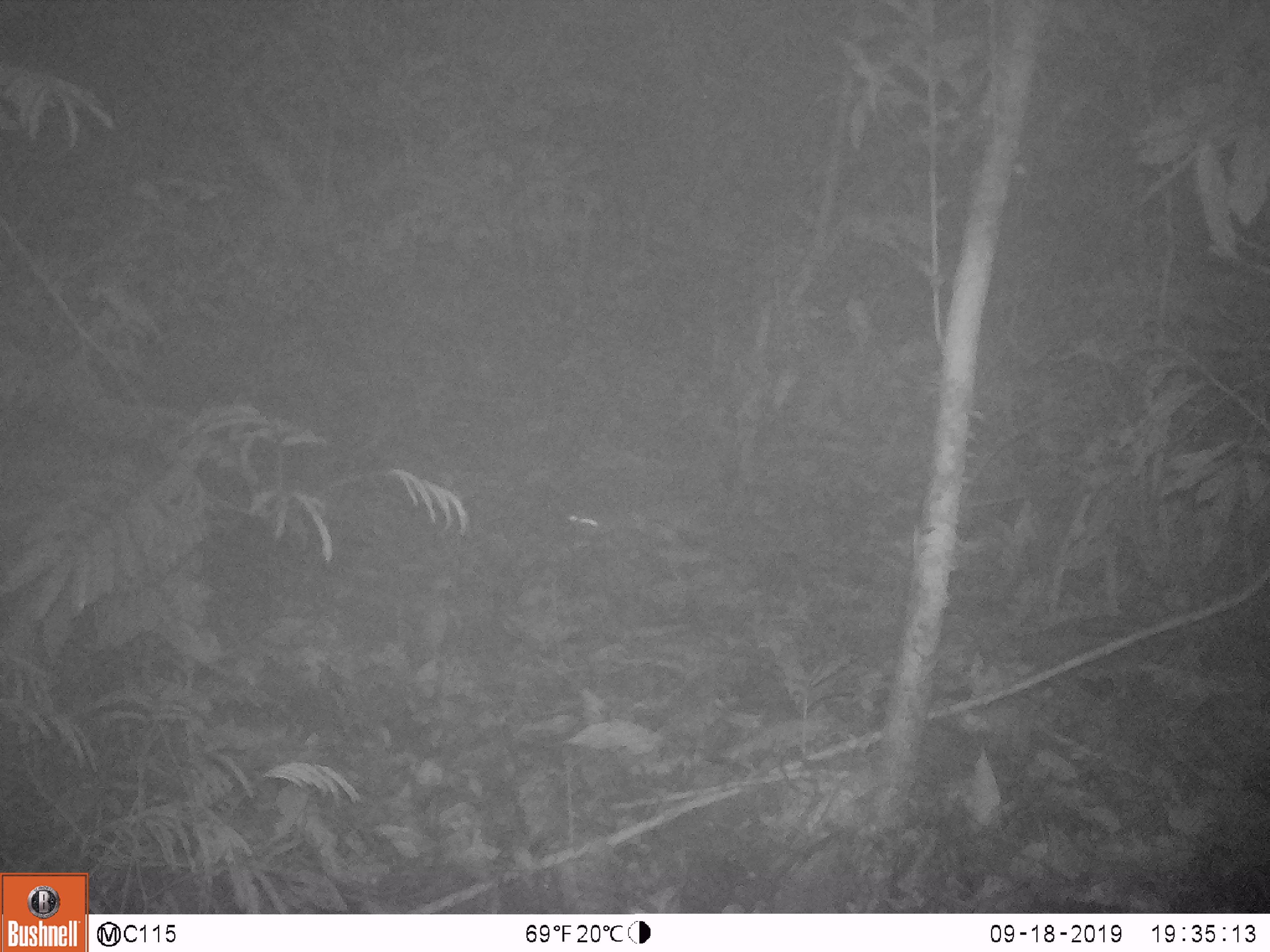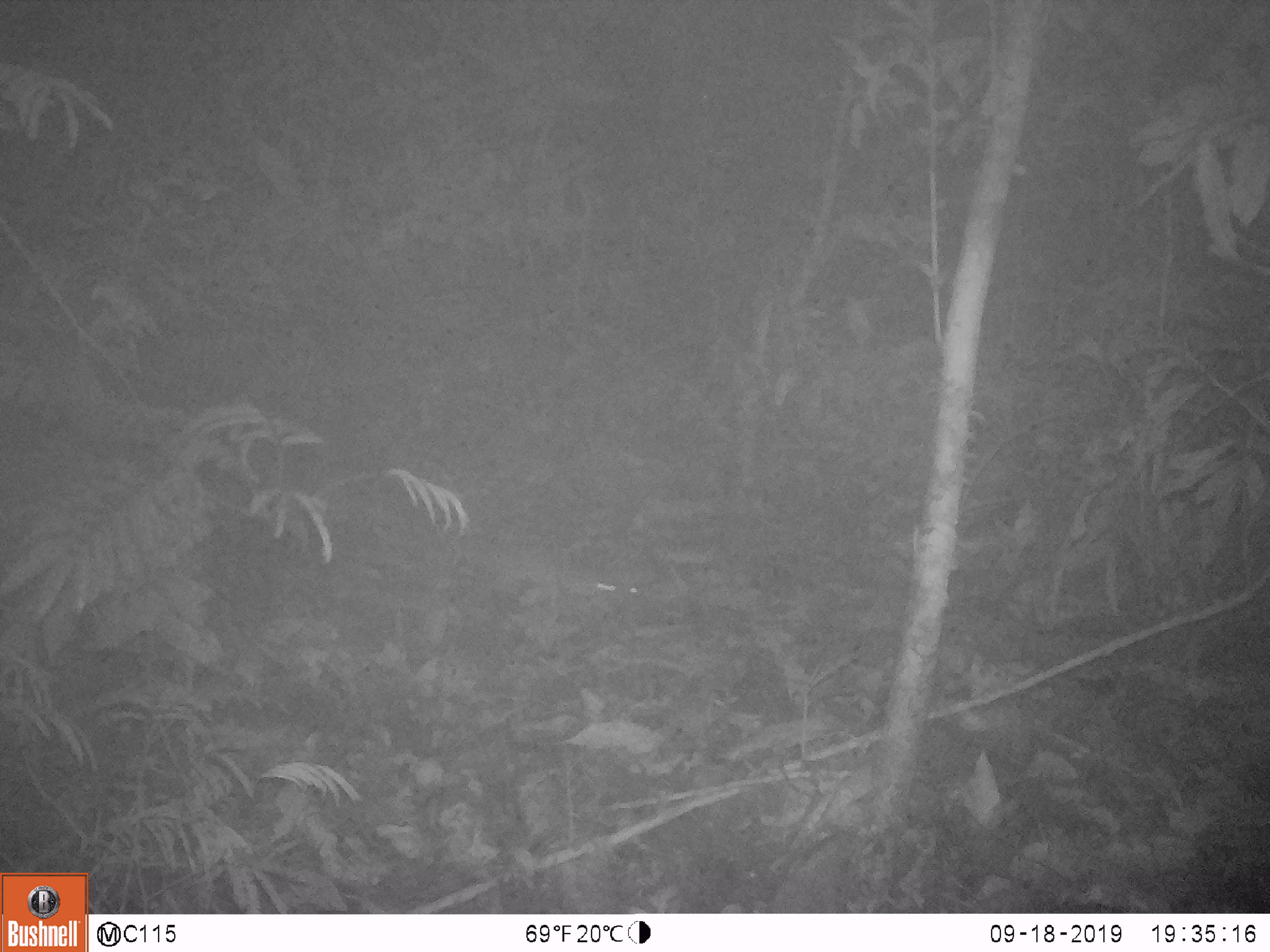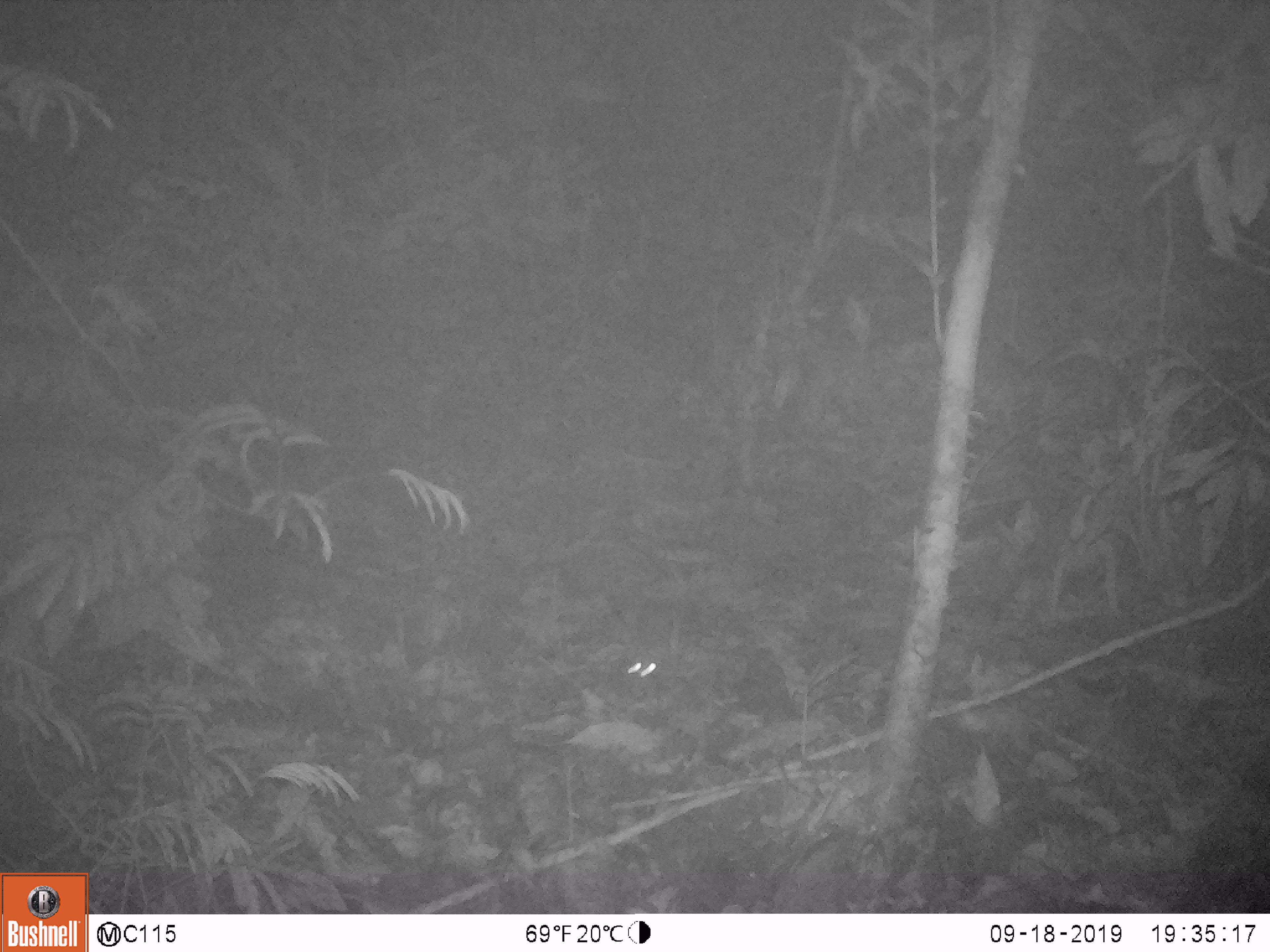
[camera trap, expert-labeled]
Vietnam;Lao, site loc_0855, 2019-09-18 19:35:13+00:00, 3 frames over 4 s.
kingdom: Animalia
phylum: Chordata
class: Mammalia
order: Rodentia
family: Muridae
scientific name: Muridae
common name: old-world mice and rats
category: unidentified murid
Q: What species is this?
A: Unidentified murid (old-world mice and rats) (Muridae).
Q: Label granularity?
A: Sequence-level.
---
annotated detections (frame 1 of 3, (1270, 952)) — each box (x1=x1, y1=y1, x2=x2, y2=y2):
unidentified murid: (x1=568, y1=509, x2=686, y2=558)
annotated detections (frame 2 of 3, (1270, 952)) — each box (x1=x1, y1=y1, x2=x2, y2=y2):
unidentified murid: (x1=563, y1=571, x2=643, y2=605)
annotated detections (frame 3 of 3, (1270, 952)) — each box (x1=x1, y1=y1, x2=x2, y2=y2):
unidentified murid: (x1=626, y1=640, x2=668, y2=681)